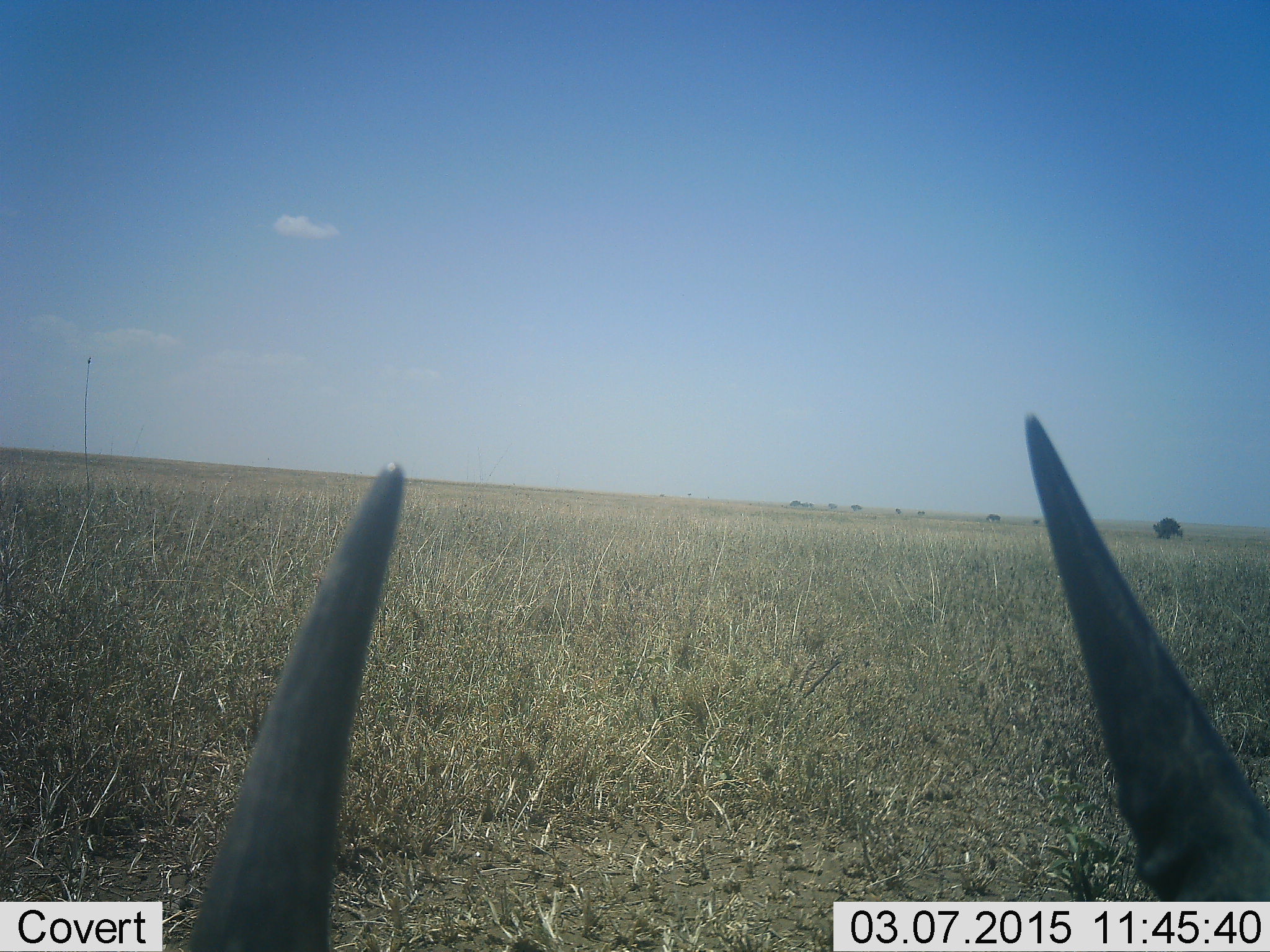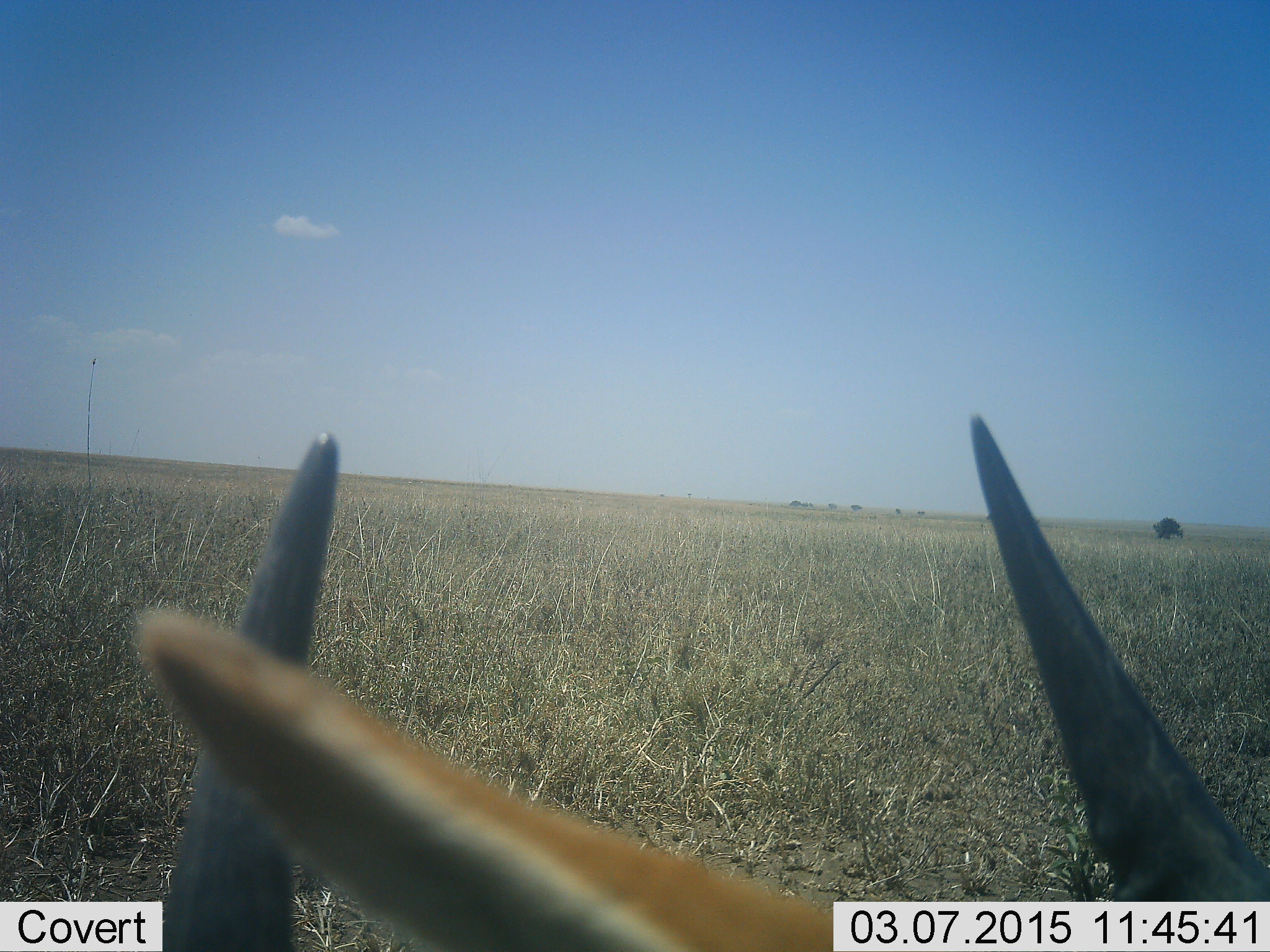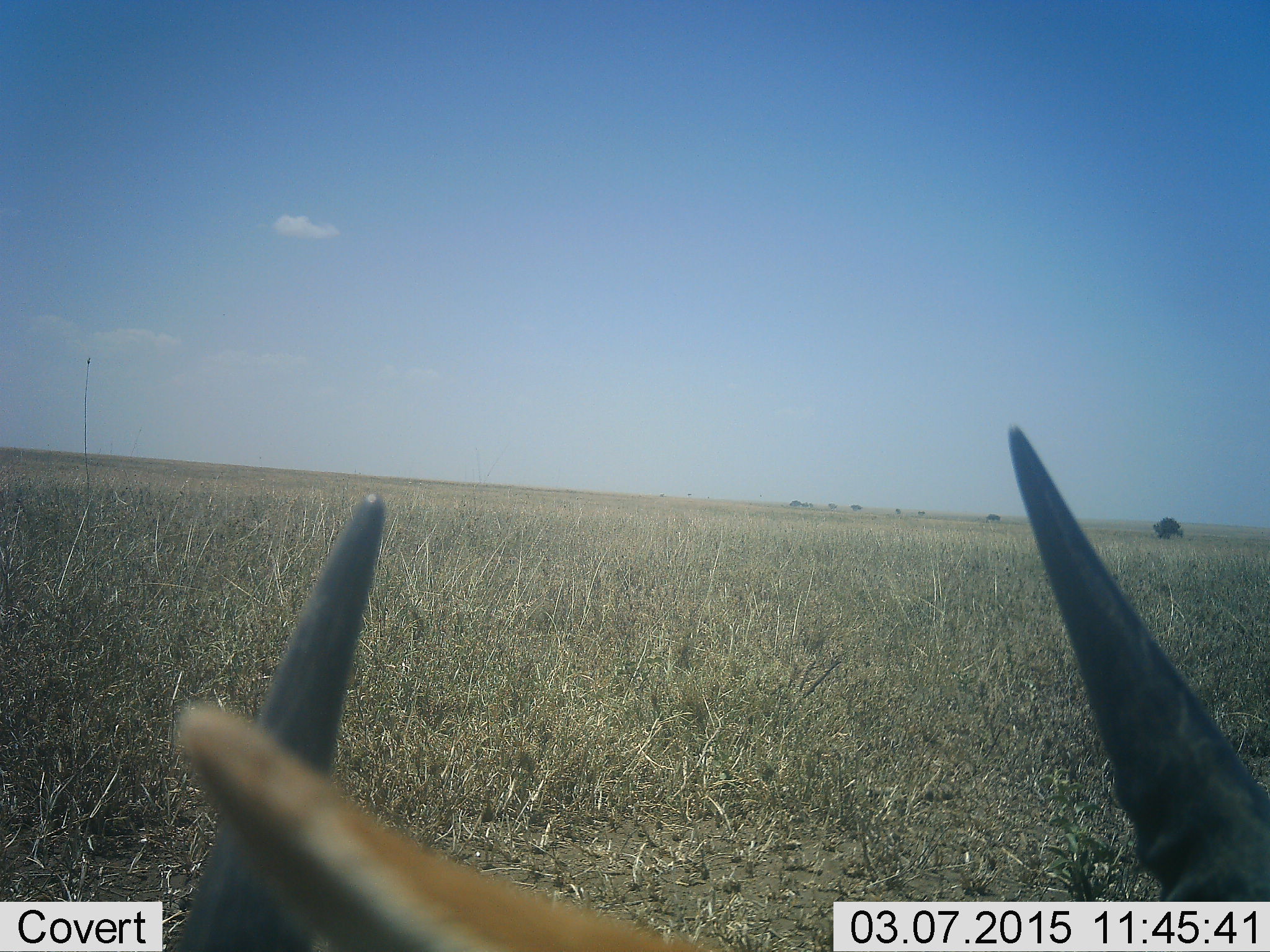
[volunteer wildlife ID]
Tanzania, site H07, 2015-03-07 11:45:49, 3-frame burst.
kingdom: Animalia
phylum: Chordata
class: Mammalia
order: Artiodactyla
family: Bovidae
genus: Eudorcas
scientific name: Eudorcas thomsonii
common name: thomson's gazelle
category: gazellethomsons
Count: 1.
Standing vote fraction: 67%.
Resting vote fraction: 33%.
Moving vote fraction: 0%.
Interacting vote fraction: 0%.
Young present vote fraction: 0%.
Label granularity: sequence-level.